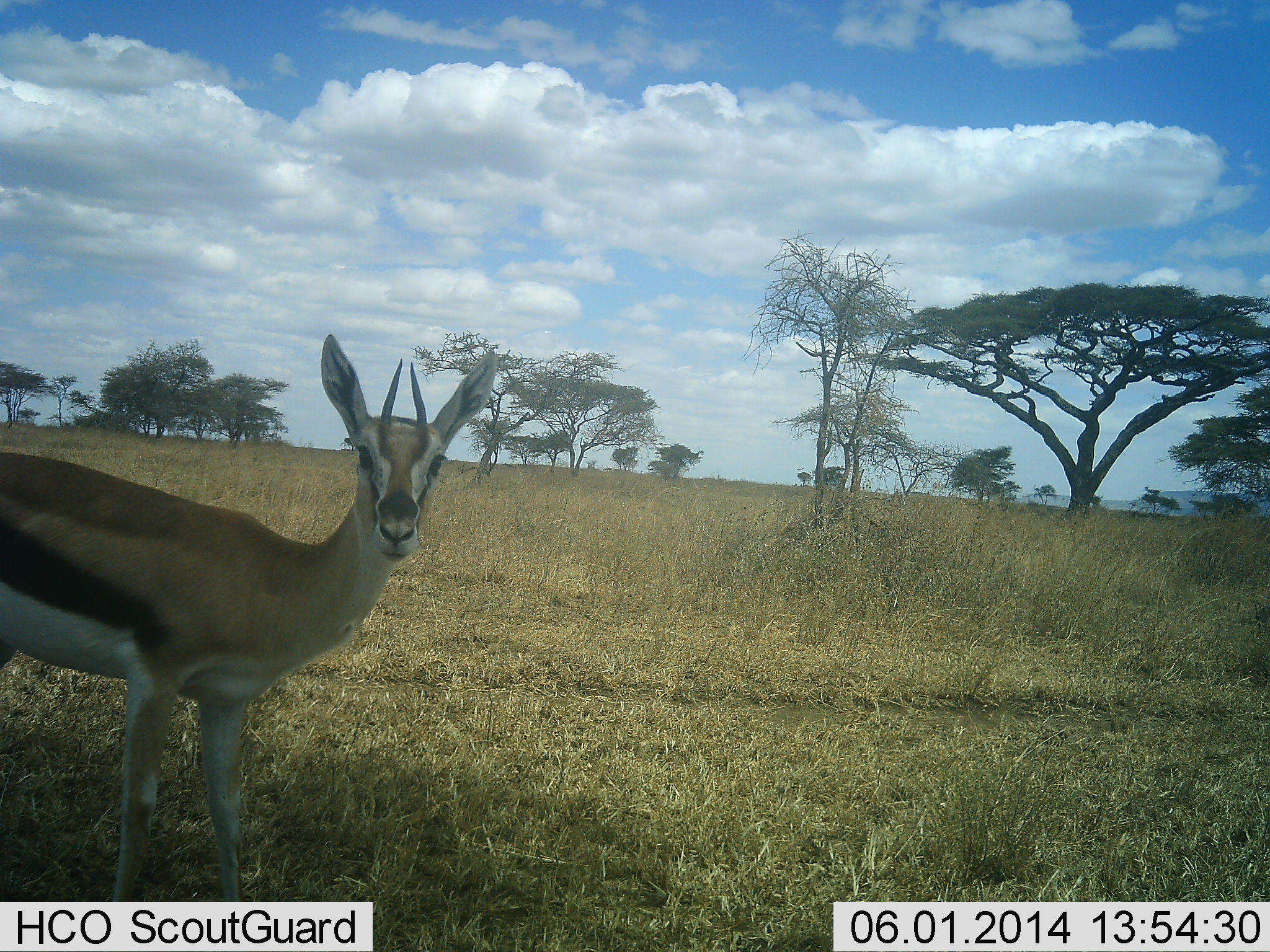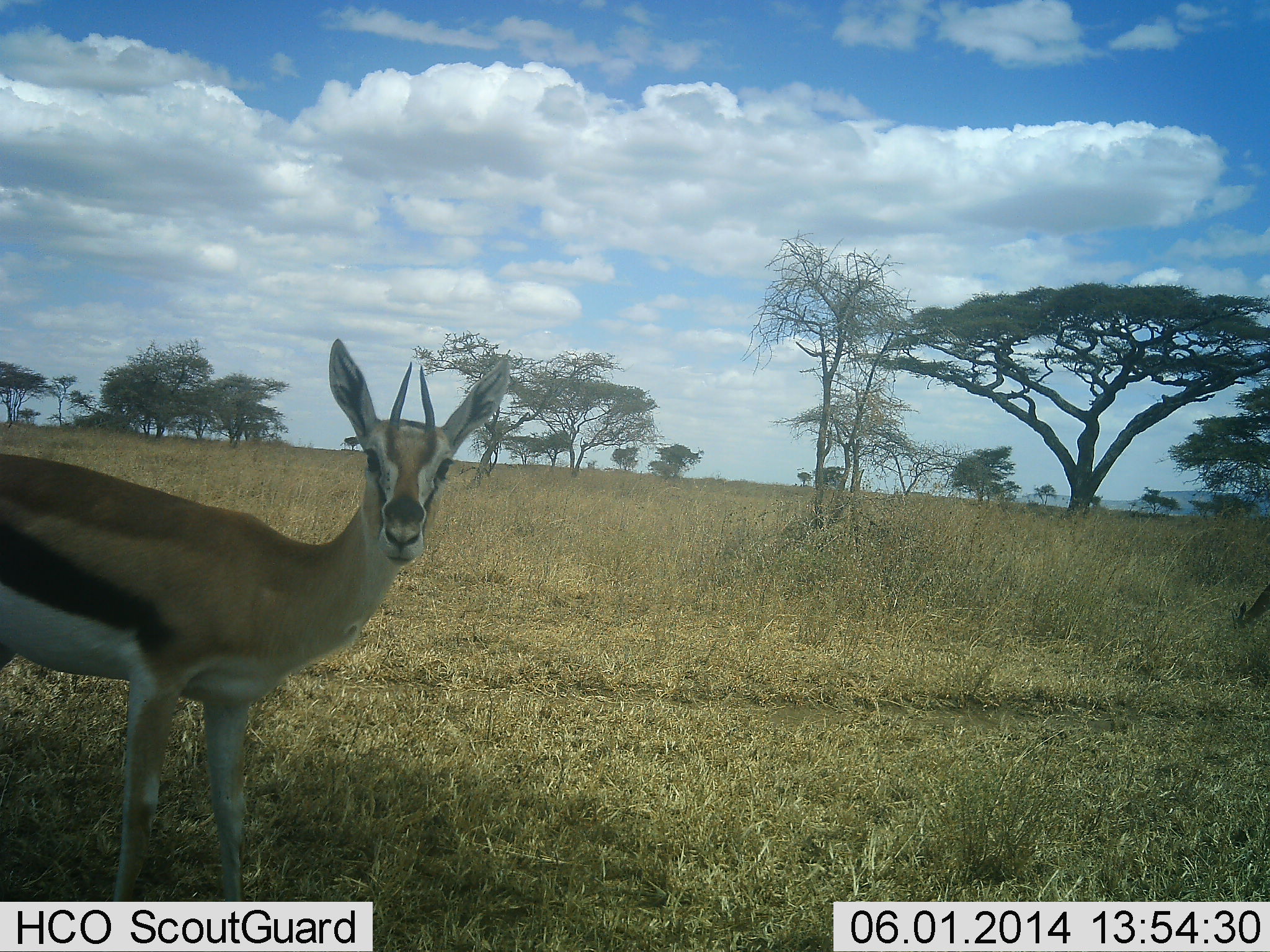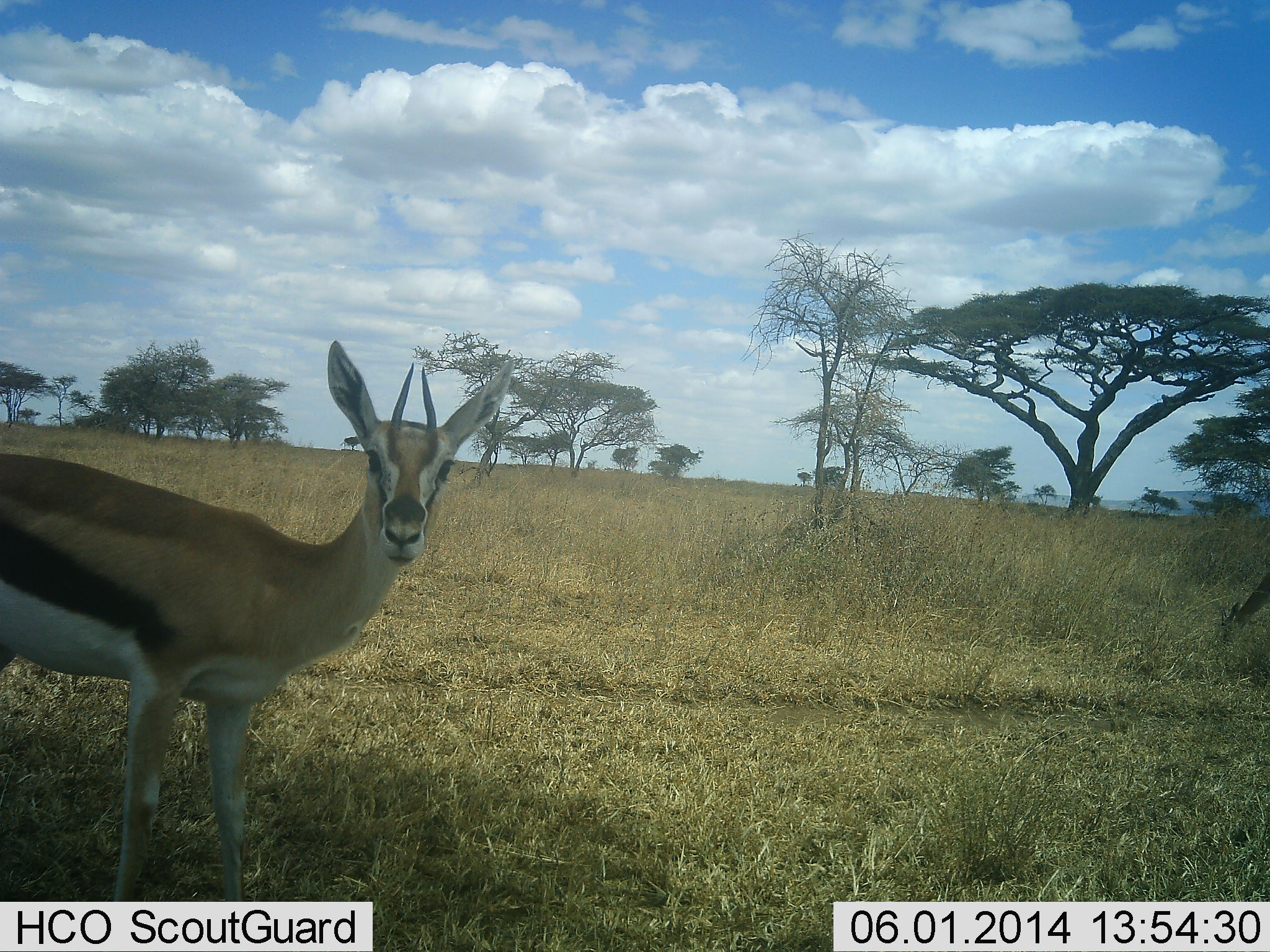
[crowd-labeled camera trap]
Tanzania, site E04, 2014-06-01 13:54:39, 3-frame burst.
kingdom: Animalia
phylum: Chordata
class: Mammalia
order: Artiodactyla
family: Bovidae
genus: Eudorcas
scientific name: Eudorcas thomsonii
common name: thomson's gazelle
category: gazellethomsons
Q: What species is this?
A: Gazellethomsons (thomson's gazelle) (Eudorcas thomsonii).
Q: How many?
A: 1.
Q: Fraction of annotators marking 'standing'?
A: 100%.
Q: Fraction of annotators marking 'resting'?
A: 10%.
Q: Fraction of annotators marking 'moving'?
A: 10%.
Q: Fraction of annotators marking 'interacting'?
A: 0%.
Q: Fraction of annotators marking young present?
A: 10%.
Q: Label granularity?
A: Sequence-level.